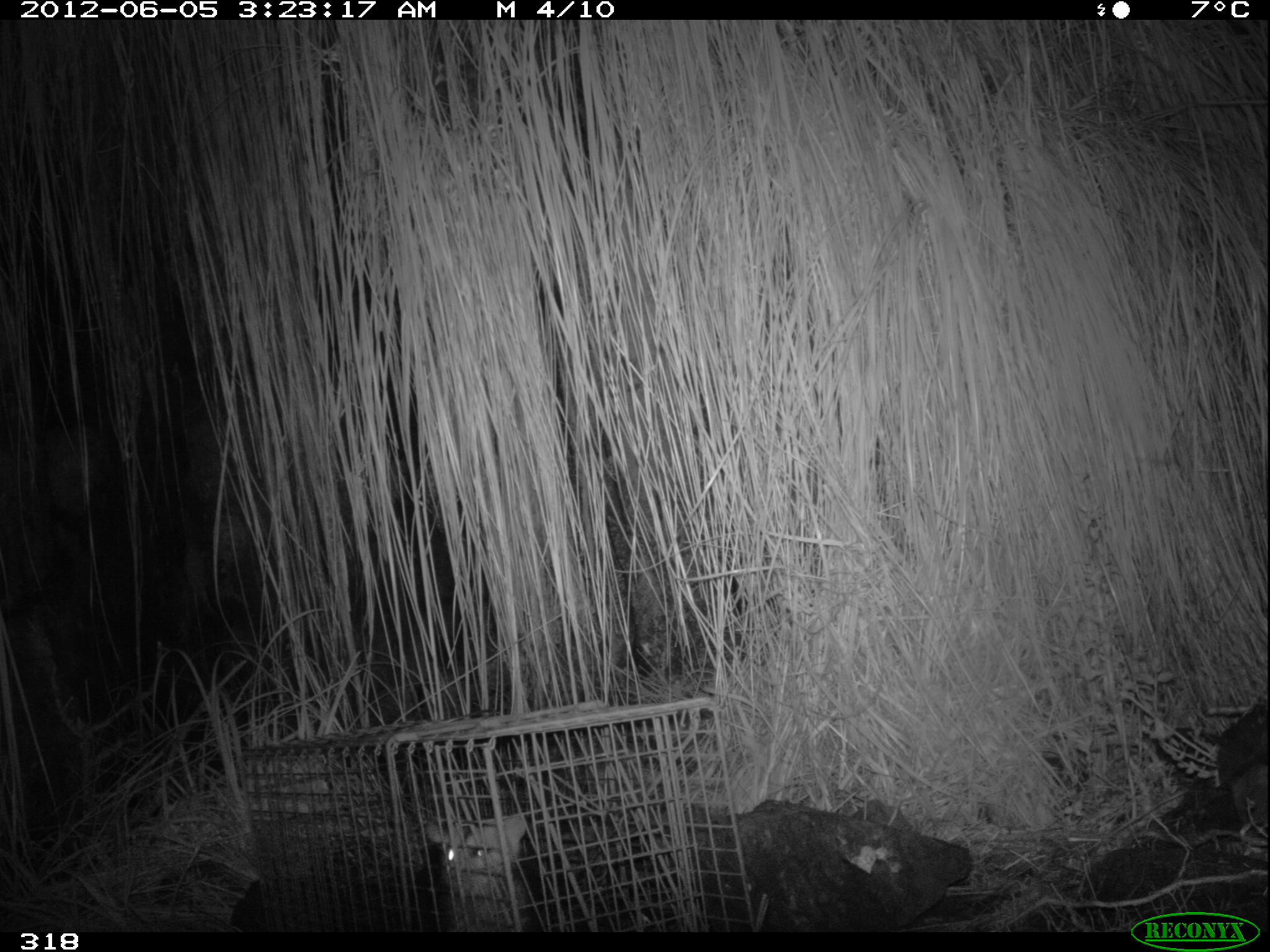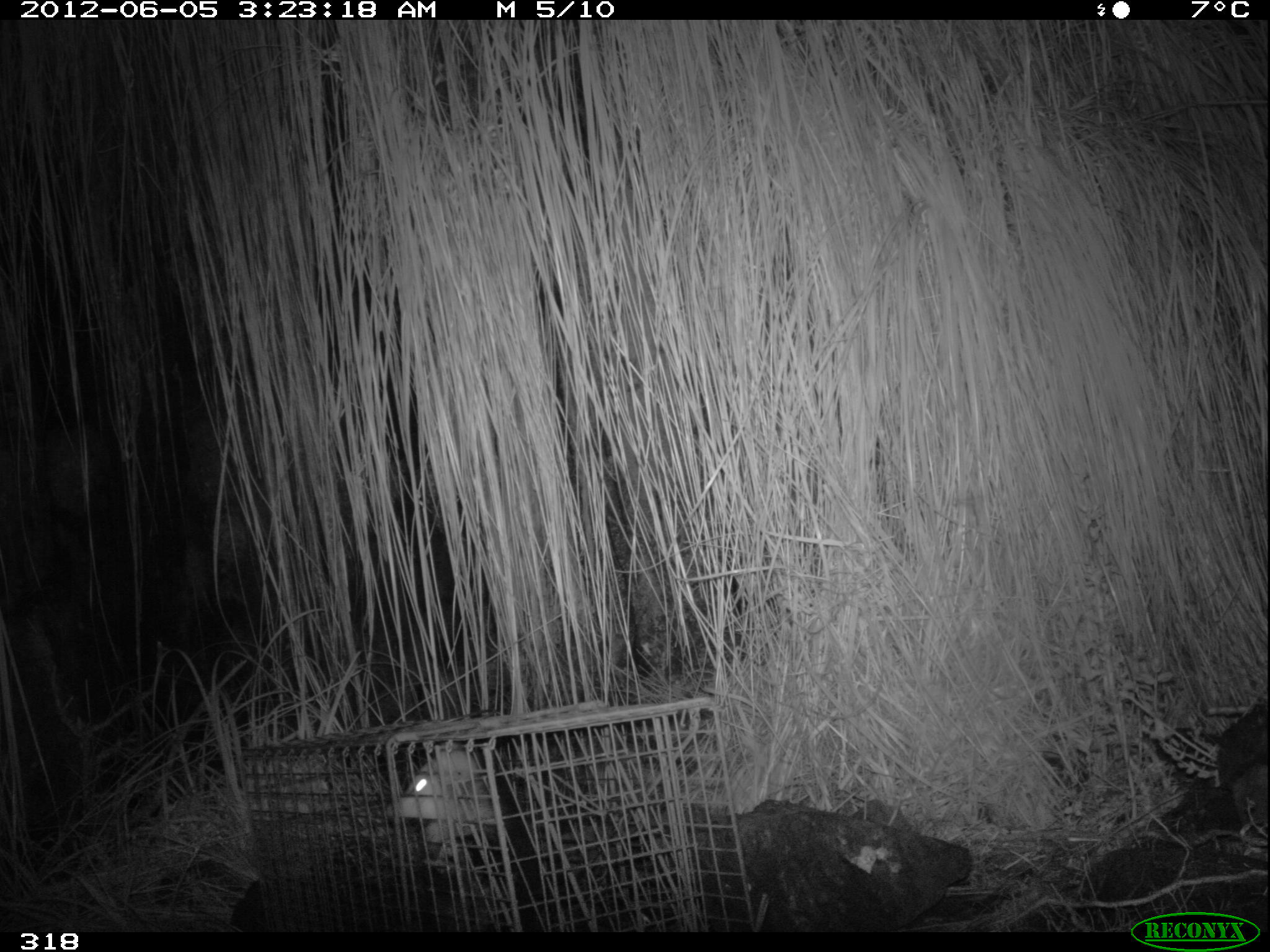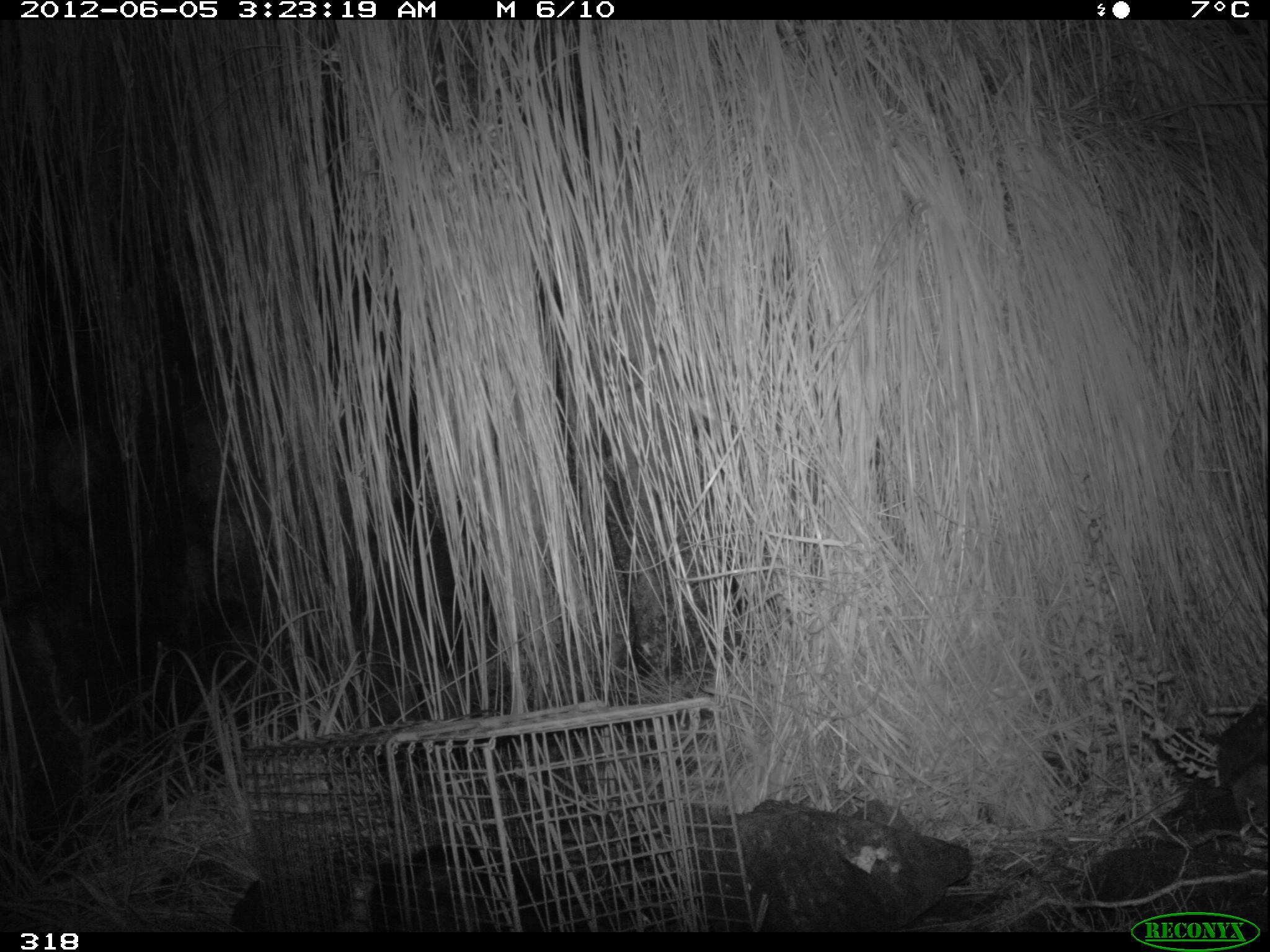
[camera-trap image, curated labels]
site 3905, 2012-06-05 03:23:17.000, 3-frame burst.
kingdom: Animalia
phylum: Chordata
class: Mammalia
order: Didelphimorphia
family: Didelphidae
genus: Didelphis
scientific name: Didelphis pernigra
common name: andean white-eared opossum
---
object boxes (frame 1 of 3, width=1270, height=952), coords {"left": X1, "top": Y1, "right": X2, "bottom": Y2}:
didelphis pernigra: {"left": 379, "top": 811, "right": 530, "bottom": 932}